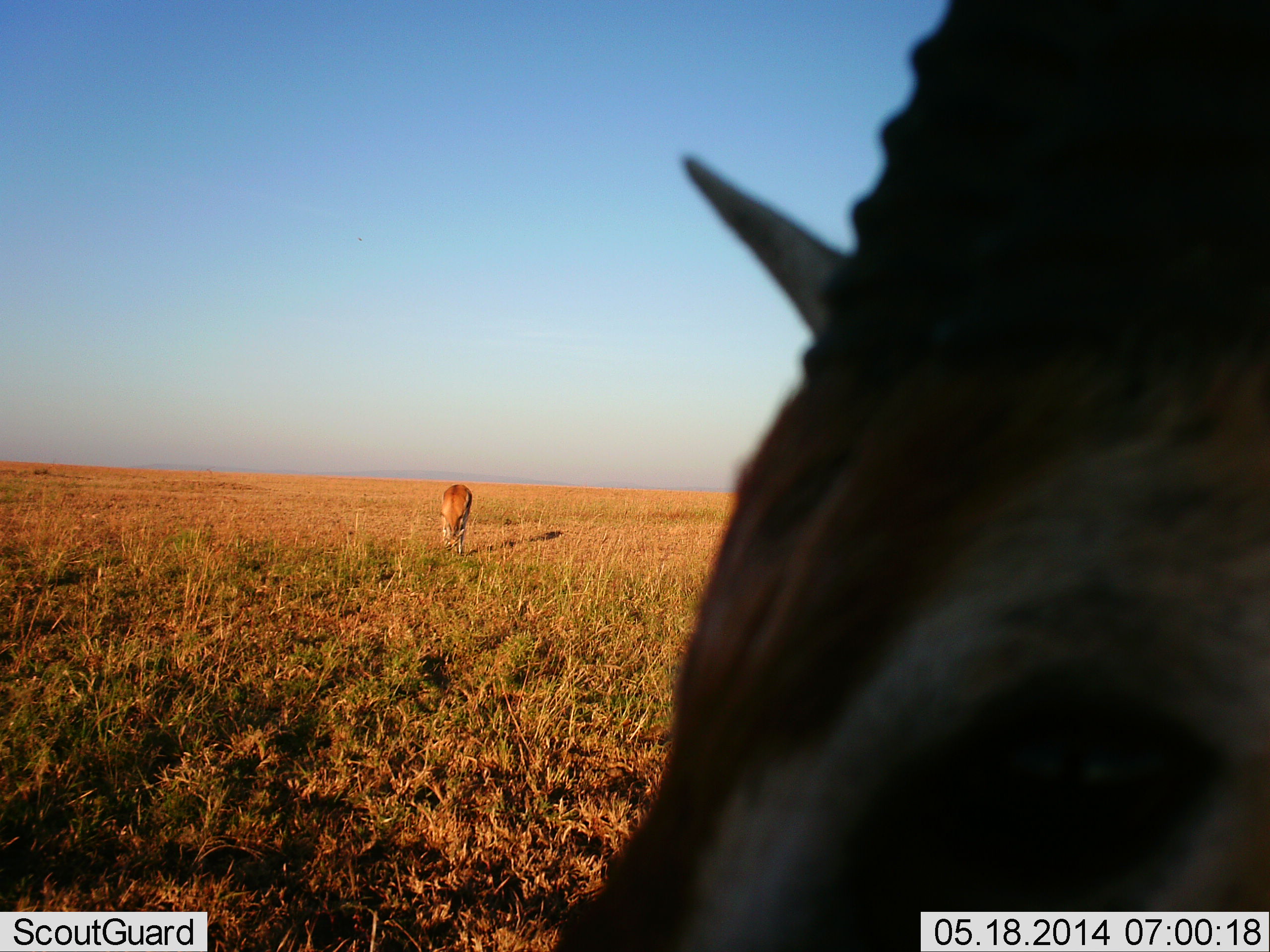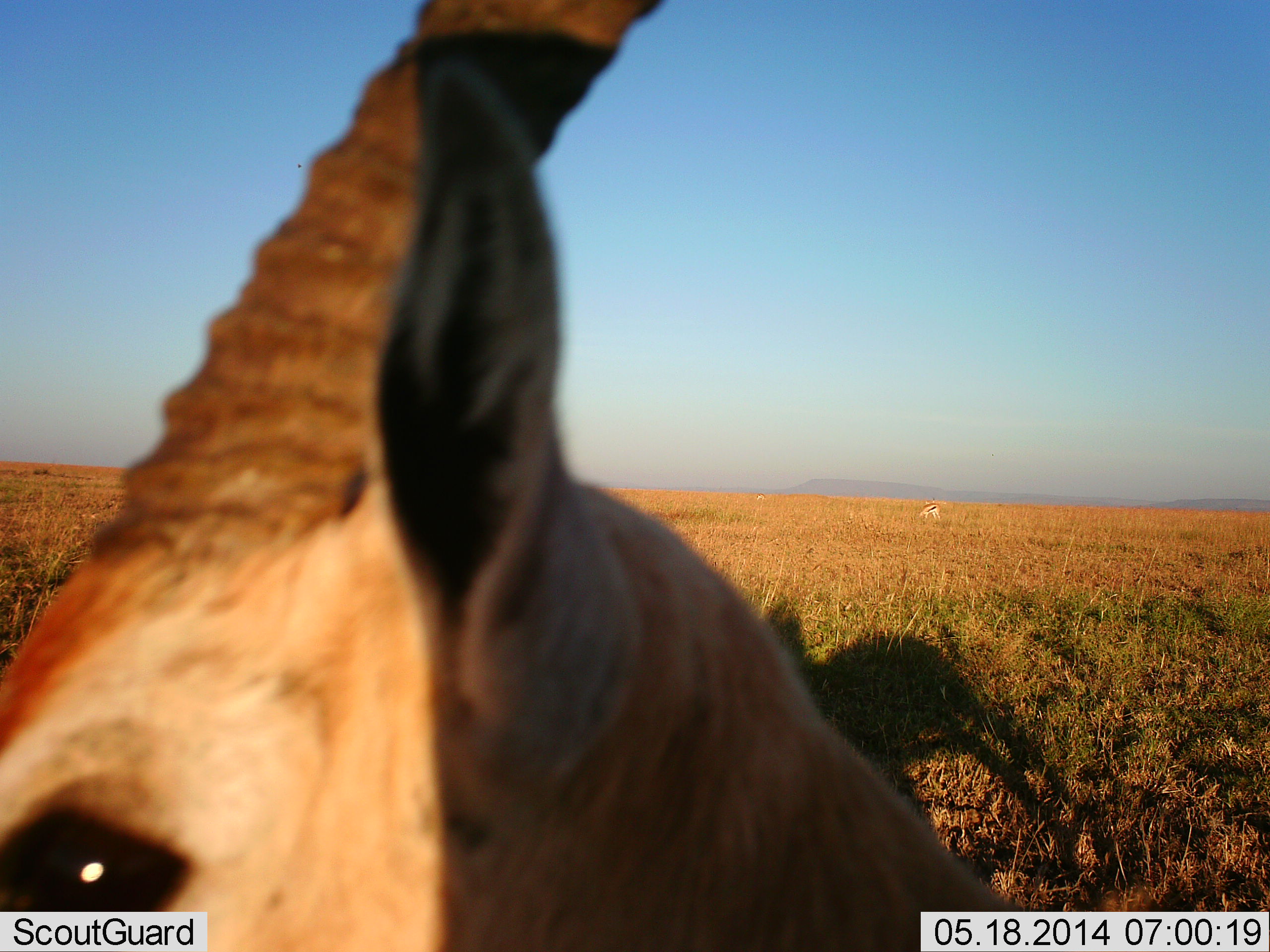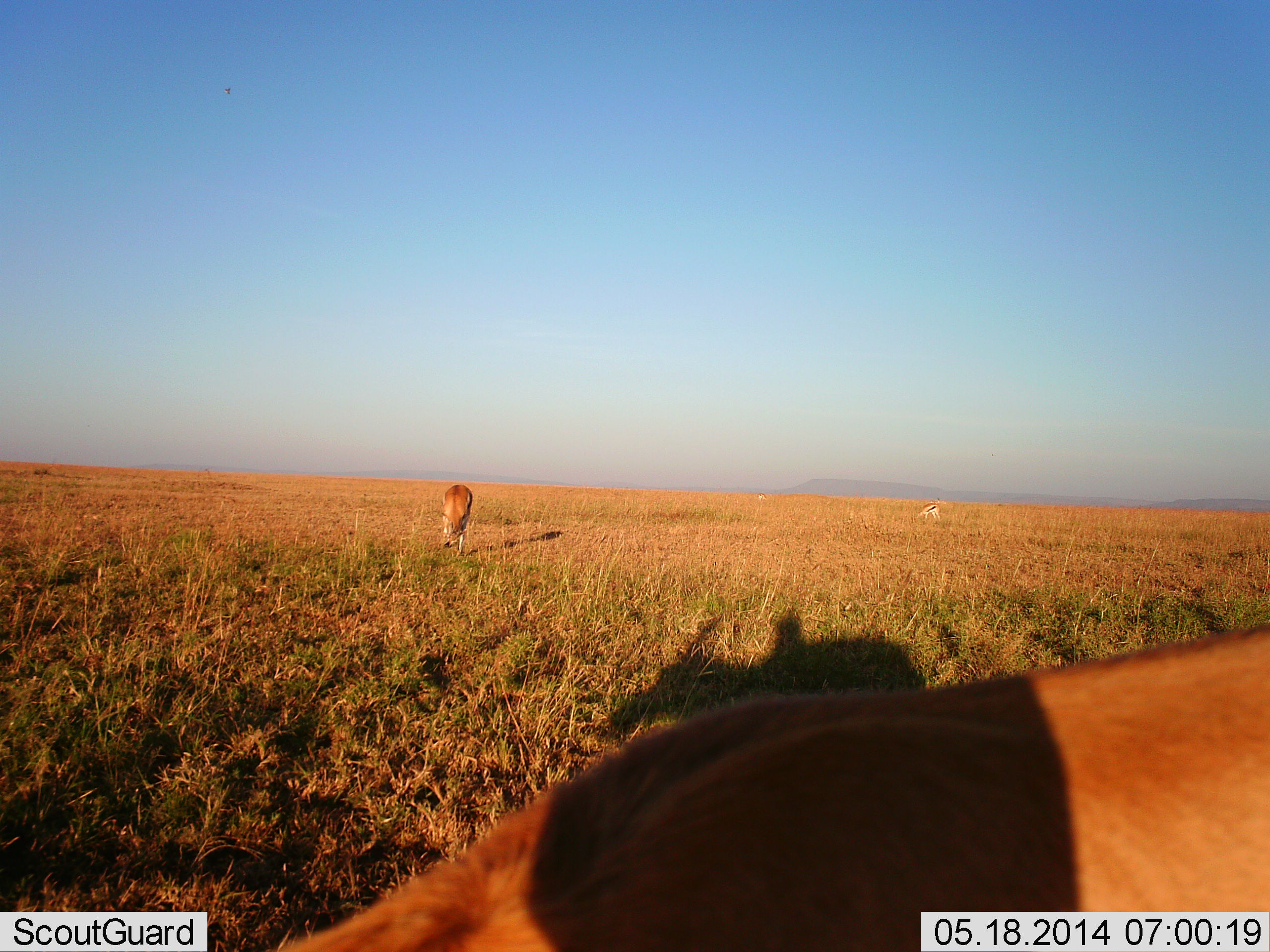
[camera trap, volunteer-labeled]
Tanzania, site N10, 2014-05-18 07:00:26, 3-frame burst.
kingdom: Animalia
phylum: Chordata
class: Mammalia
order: Artiodactyla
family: Bovidae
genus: Eudorcas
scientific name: Eudorcas thomsonii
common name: thomson's gazelle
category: gazellethomsons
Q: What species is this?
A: Gazellethomsons (thomson's gazelle) (Eudorcas thomsonii).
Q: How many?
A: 2.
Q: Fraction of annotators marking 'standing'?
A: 74%.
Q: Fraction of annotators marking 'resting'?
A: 0%.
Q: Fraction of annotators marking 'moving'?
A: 32%.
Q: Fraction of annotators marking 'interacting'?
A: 11%.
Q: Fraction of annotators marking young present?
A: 0%.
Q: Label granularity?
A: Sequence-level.